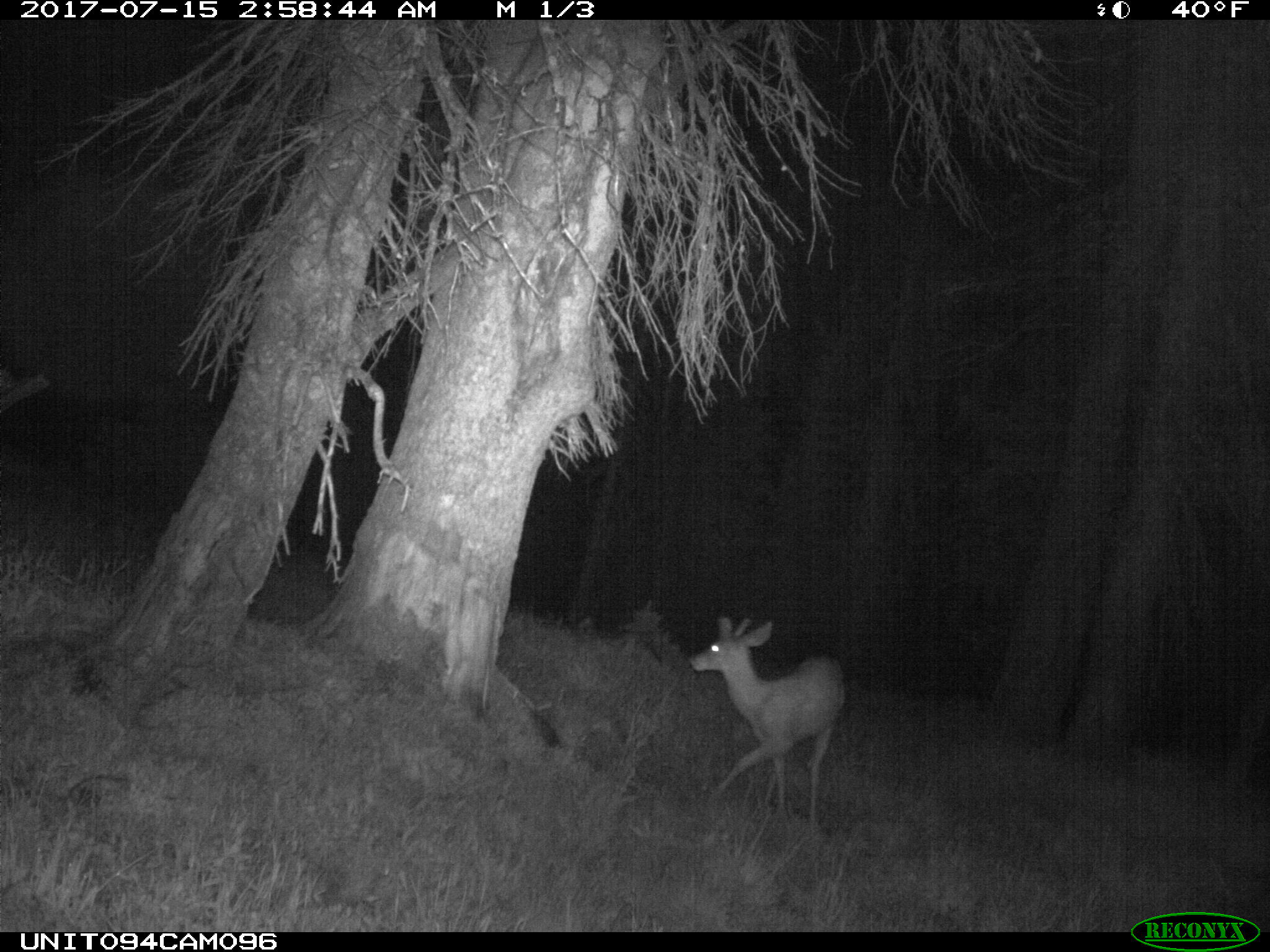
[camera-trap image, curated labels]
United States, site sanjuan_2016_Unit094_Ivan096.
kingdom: Animalia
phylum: Chordata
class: Mammalia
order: Artiodactyla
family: Cervidae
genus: Odocoileus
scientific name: Odocoileus hemionus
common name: mule deer